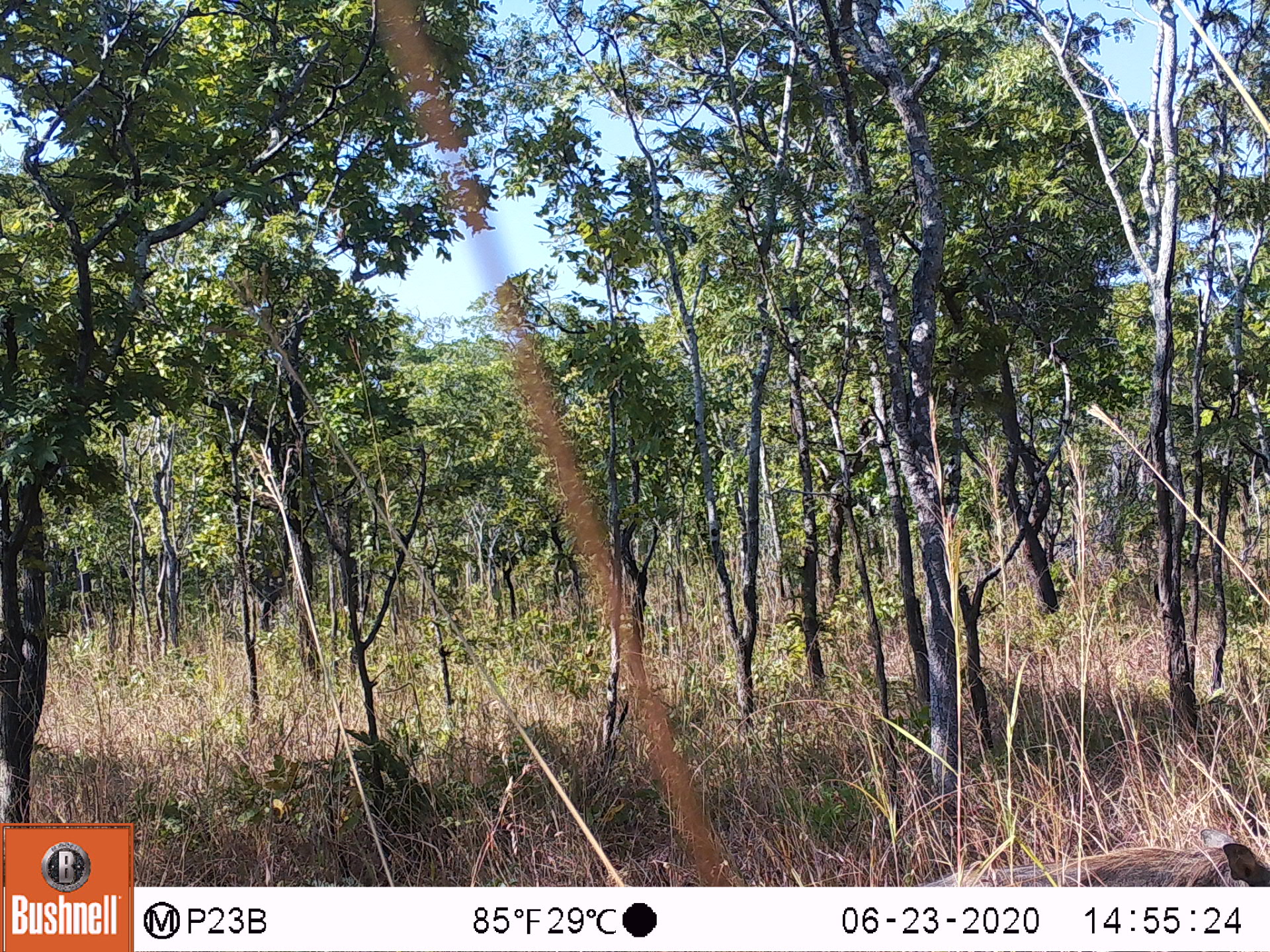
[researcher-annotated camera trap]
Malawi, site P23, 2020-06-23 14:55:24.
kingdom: Animalia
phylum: Chordata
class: Mammalia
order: Artiodactyla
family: Suidae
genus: Phacochoerus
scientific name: Phacochoerus africanus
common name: common warthog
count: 1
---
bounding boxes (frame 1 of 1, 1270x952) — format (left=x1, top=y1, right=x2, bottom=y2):
common warthog: (left=928, top=826, right=1262, bottom=883)